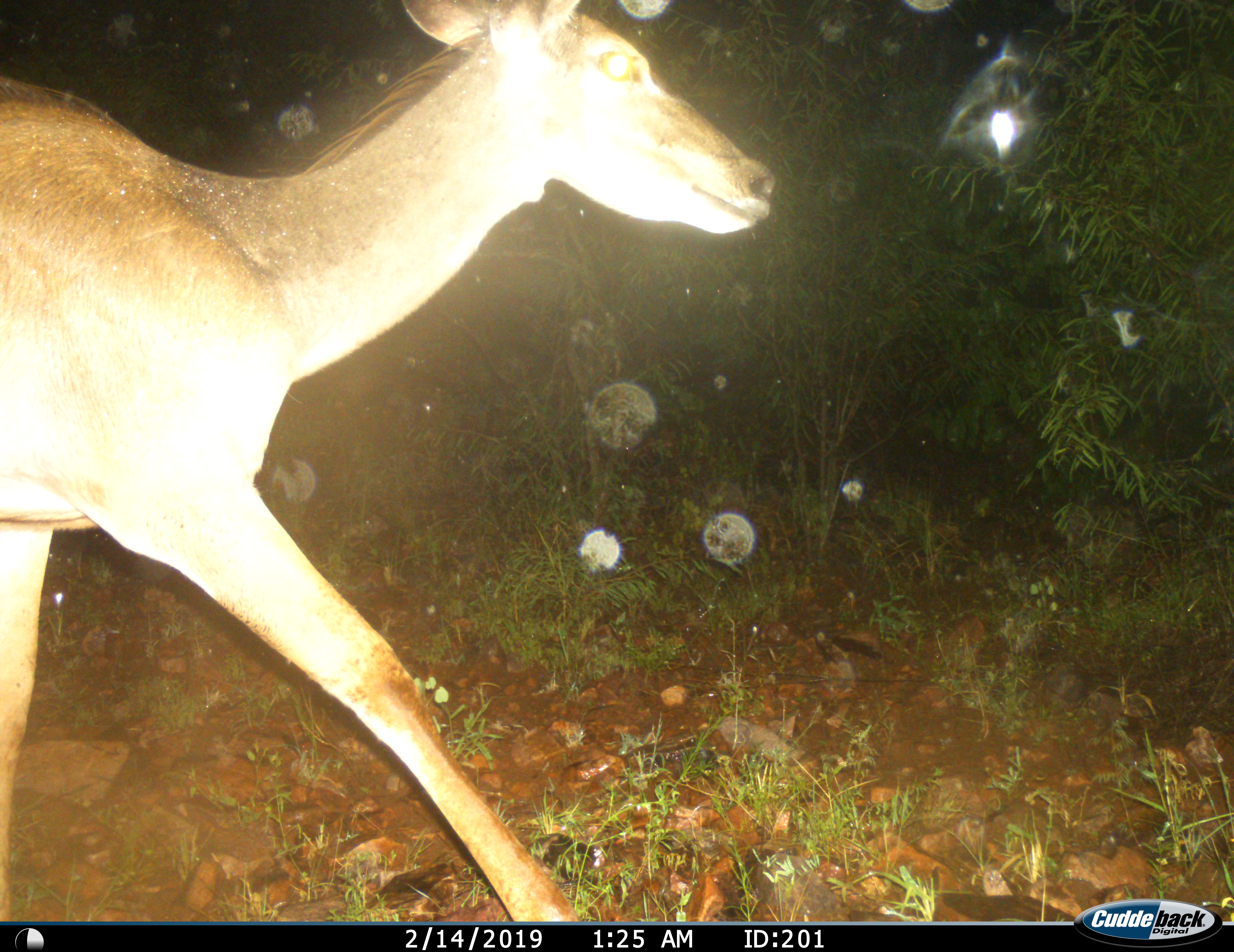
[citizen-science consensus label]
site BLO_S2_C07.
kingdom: Animalia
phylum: Chordata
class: Mammalia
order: Artiodactyla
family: Bovidae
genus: Tragelaphus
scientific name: Tragelaphus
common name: kudu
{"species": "kudu (Tragelaphus)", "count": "1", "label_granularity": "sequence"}